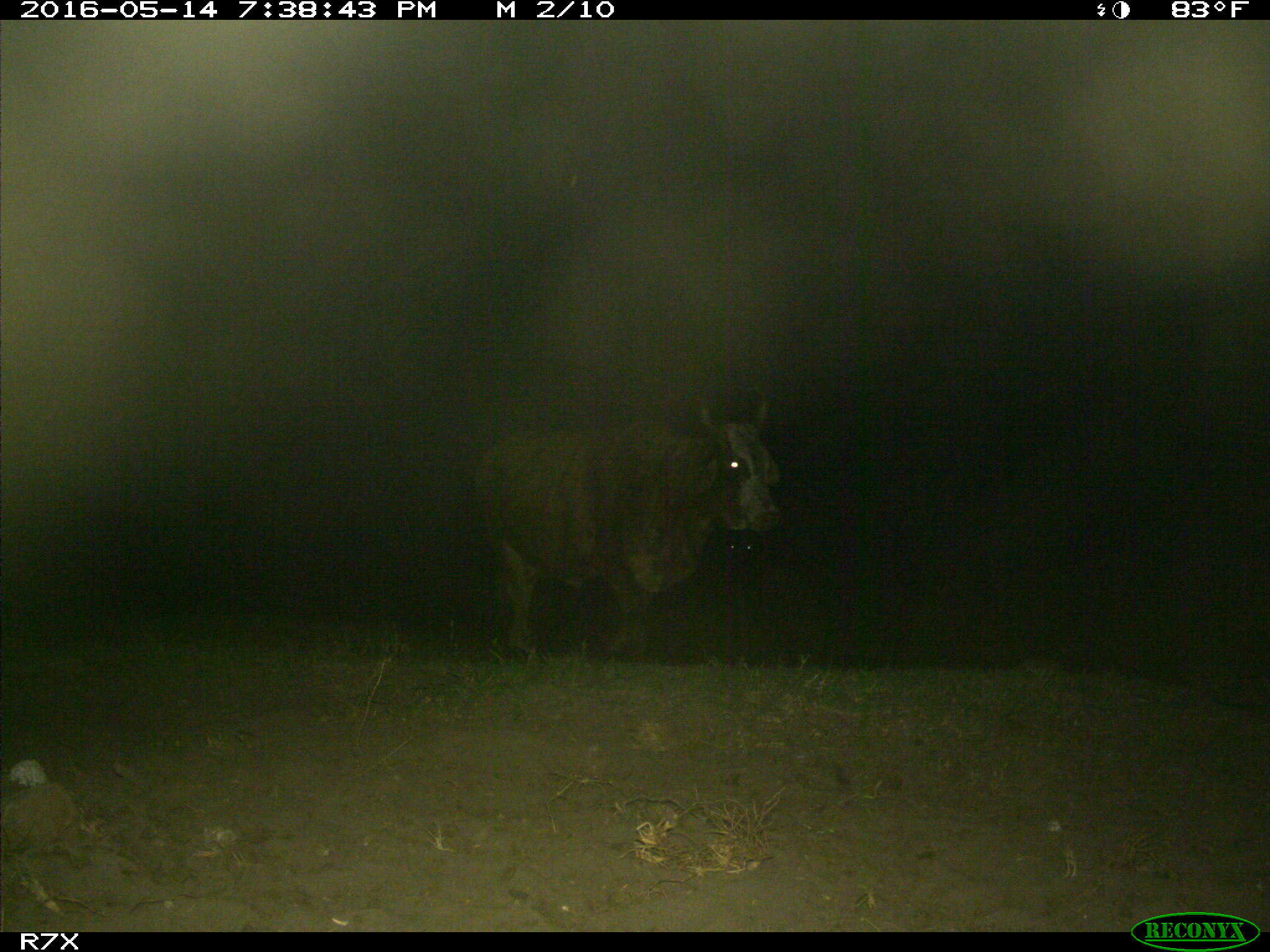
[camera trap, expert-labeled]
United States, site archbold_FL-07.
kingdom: Animalia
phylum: Chordata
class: Mammalia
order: Artiodactyla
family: Bovidae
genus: Bos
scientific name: Bos taurus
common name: domestic cow